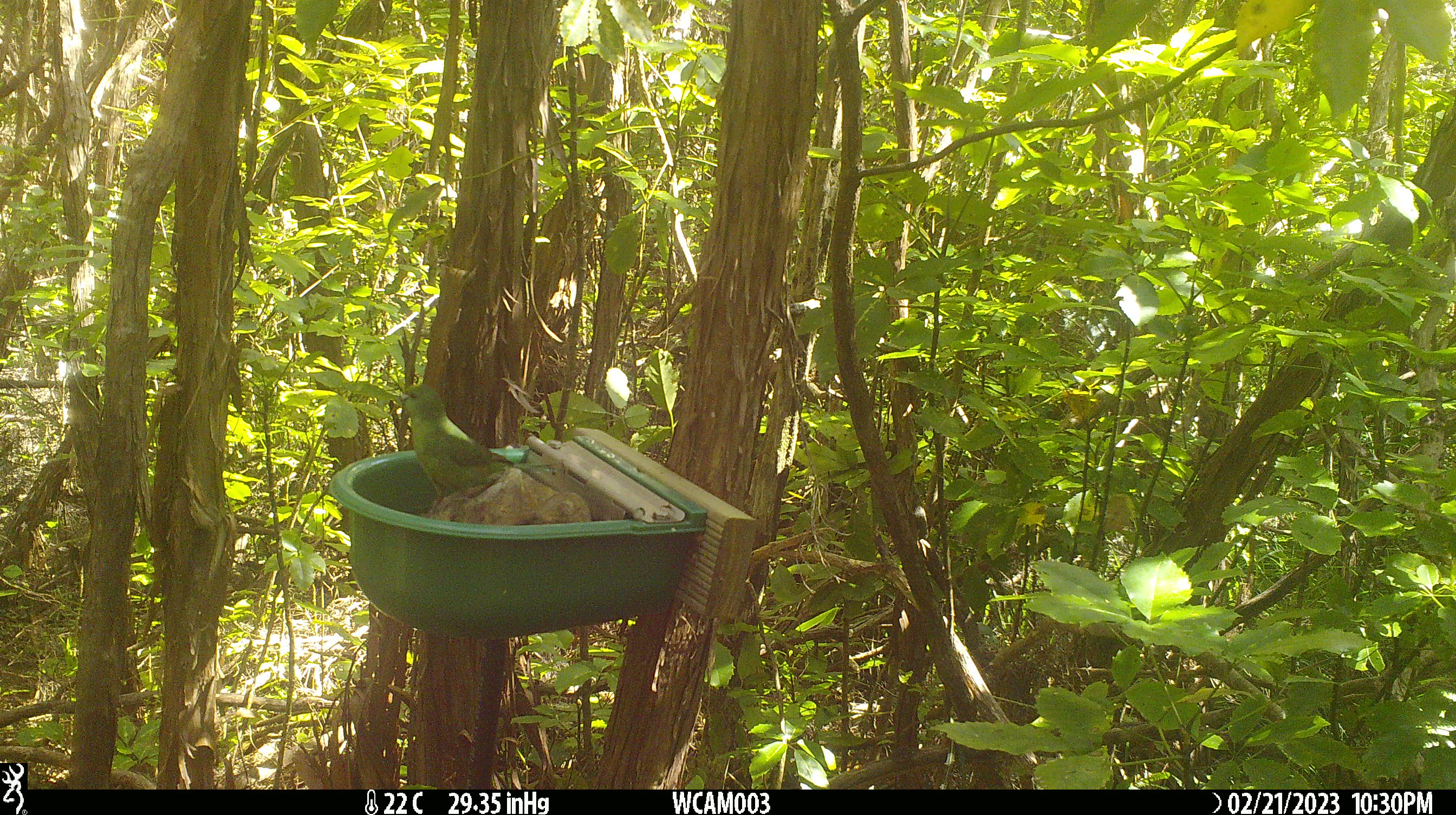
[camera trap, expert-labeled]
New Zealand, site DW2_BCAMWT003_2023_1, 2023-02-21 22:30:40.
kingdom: Animalia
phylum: Chordata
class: Aves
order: Psittaciformes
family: Psittaculidae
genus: Cyanoramphus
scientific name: Cyanoramphus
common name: parakeet